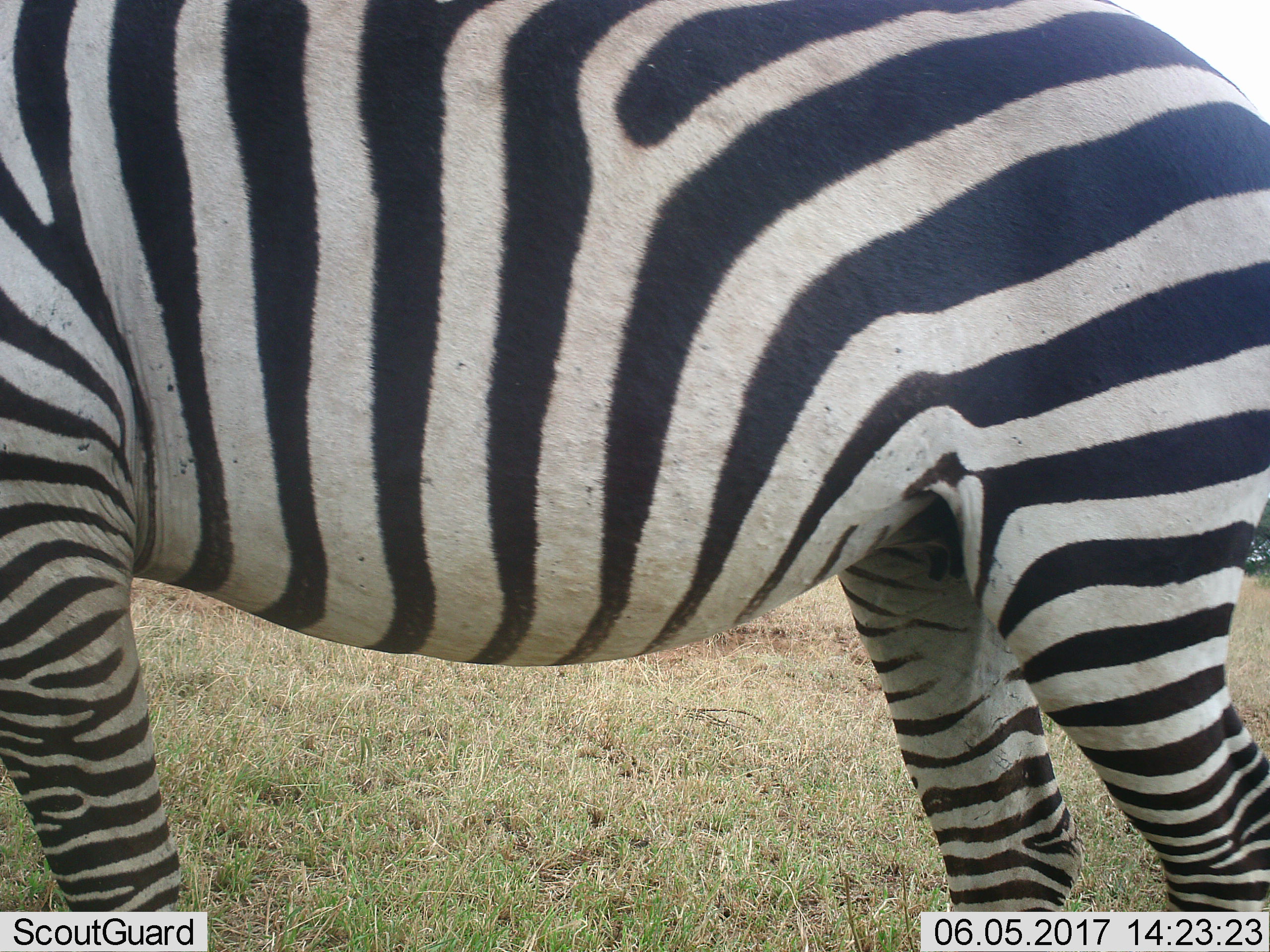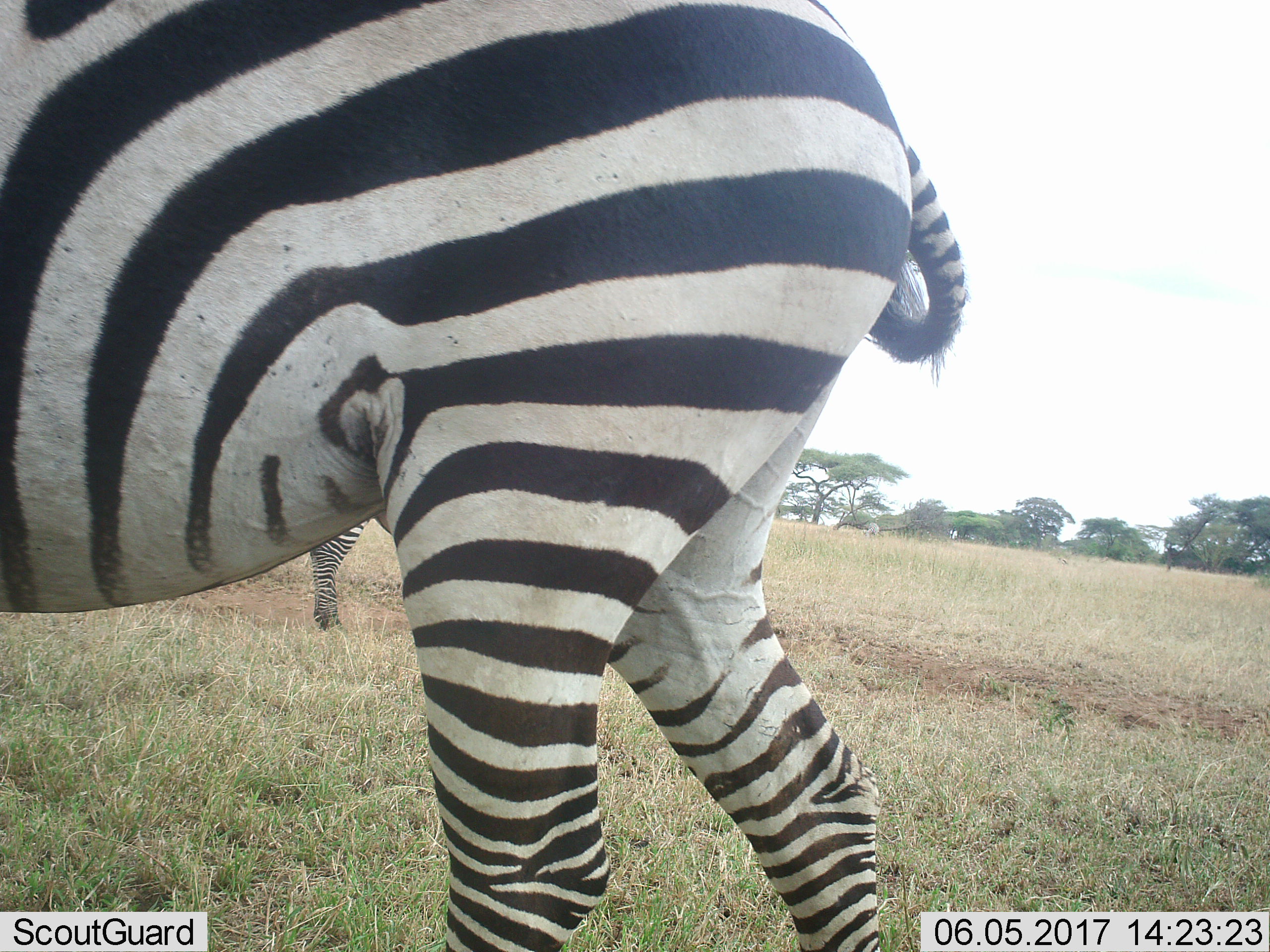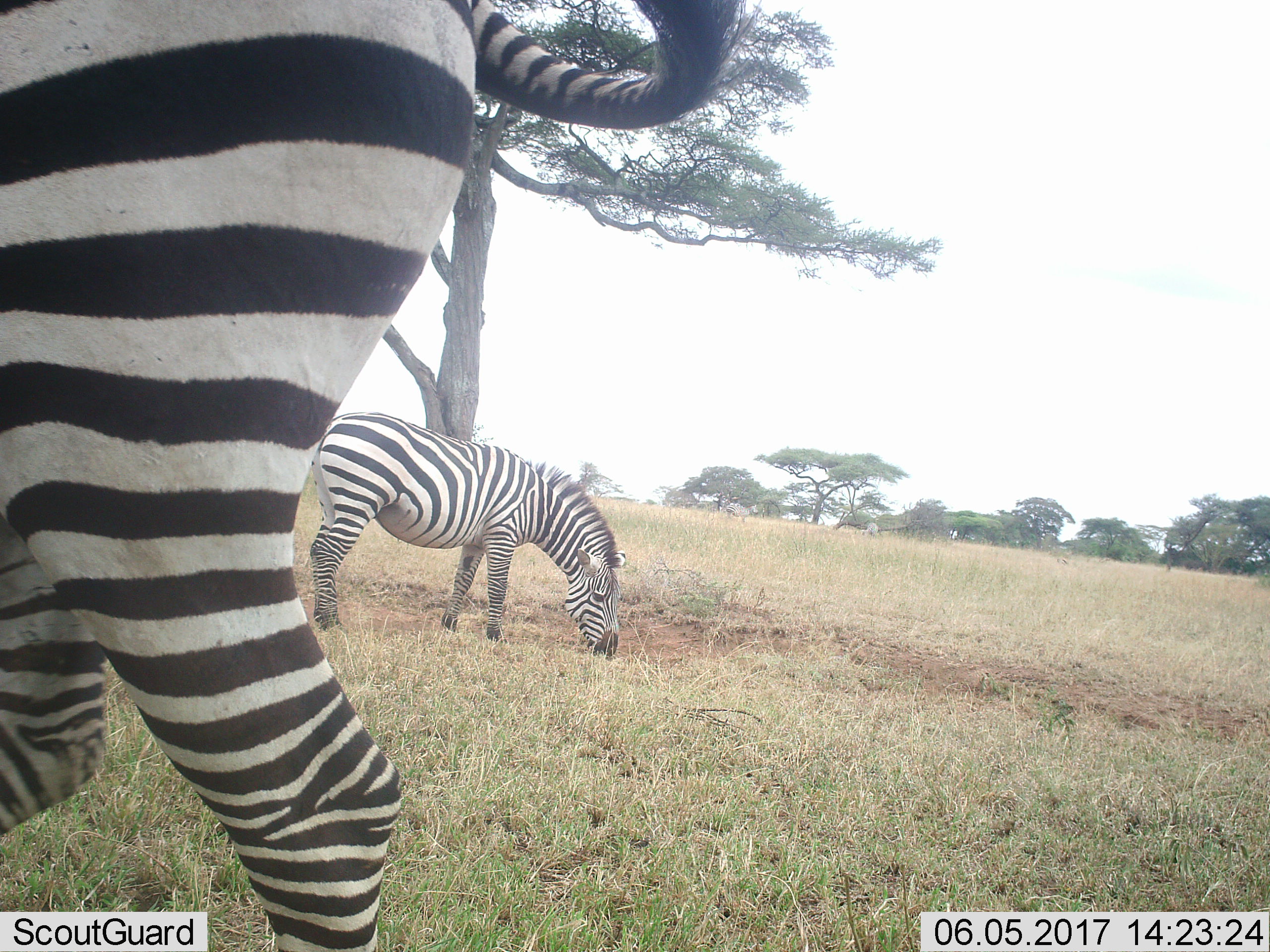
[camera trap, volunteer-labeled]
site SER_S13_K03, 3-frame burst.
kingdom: Animalia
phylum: Chordata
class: Mammalia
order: Perissodactyla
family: Equidae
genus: Equus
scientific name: Equus quagga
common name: plains zebra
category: zebraplains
Zebraplains (plains zebra) (Equus quagga), count 1. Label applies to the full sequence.